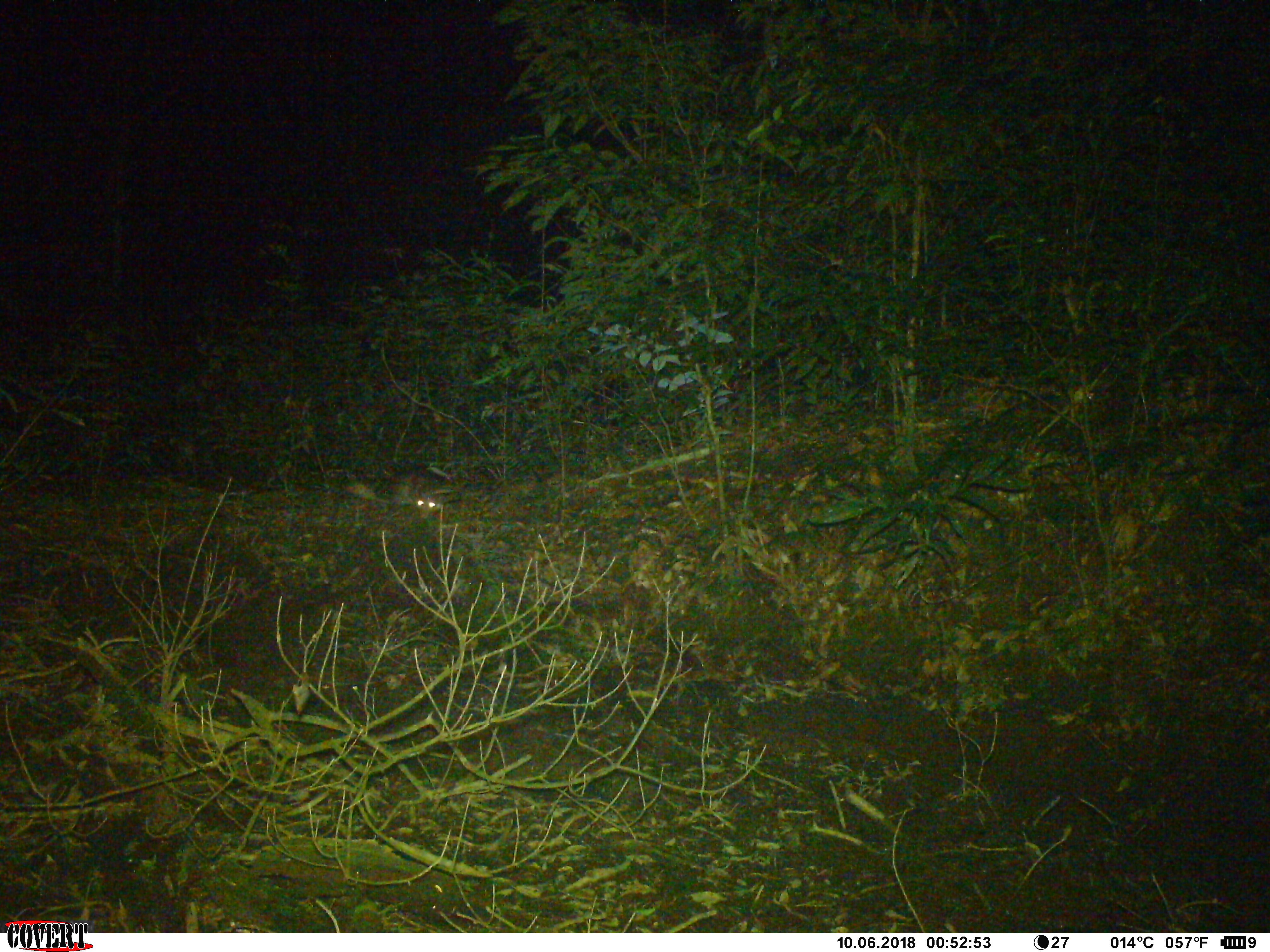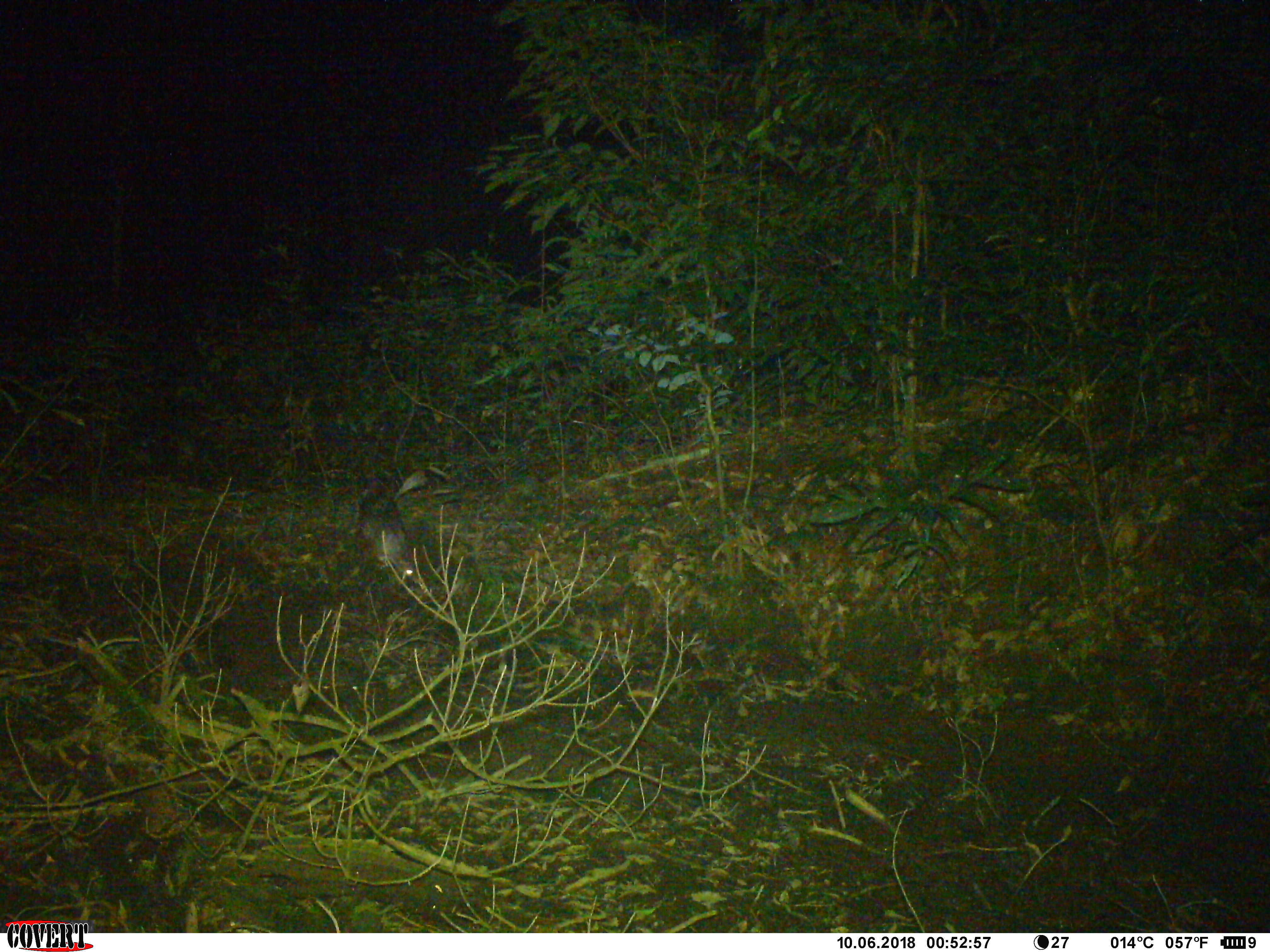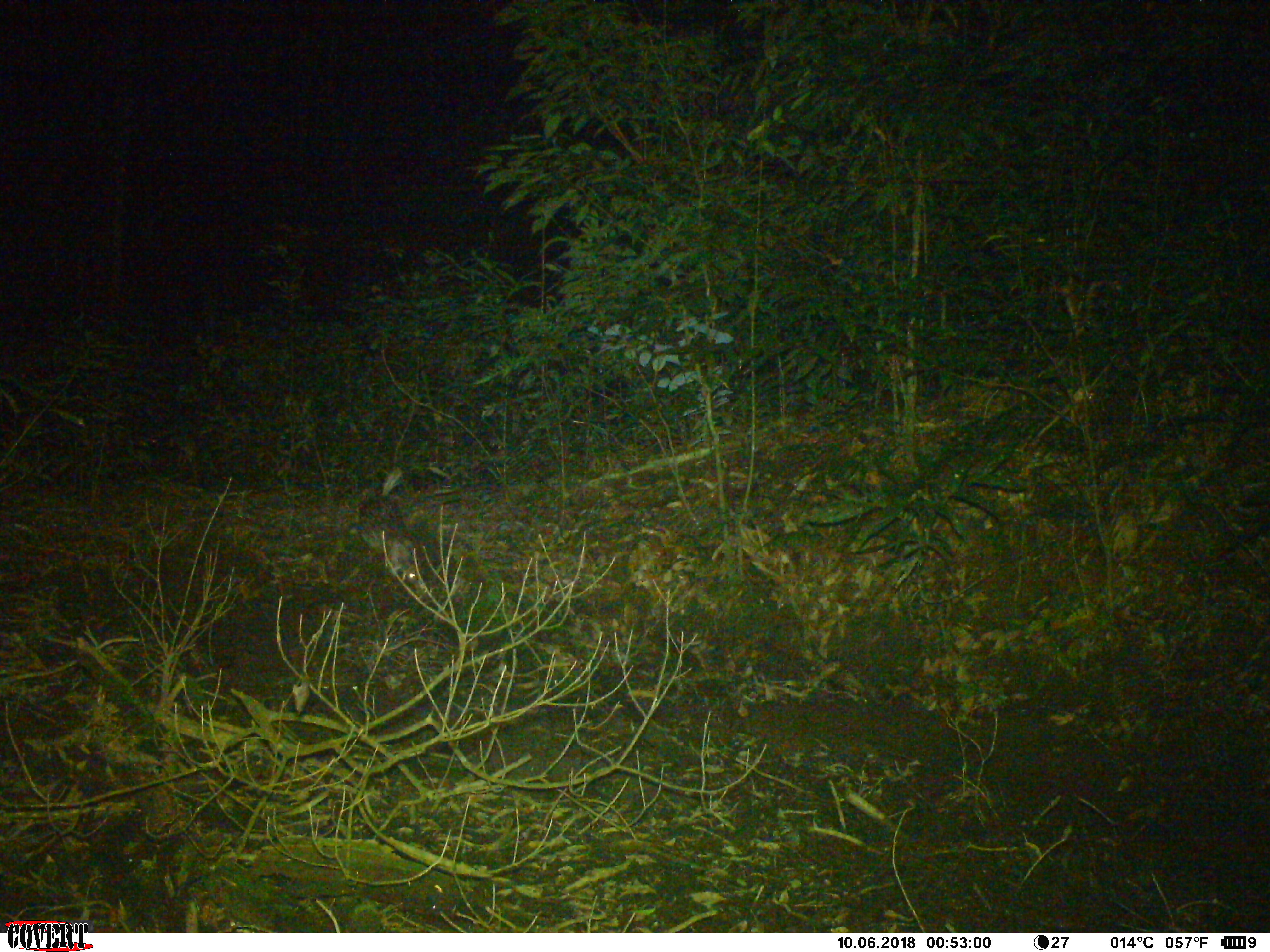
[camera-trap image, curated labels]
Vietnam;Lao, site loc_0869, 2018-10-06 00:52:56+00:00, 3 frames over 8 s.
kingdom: Animalia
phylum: Chordata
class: Mammalia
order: Rodentia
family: Hystricidae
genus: Atherurus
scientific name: Atherurus macrourus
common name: asiatic brush-tailed porcupine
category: asiatic brush tailed porcupine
Asiatic brush tailed porcupine (asiatic brush-tailed porcupine) (Atherurus macrourus). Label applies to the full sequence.